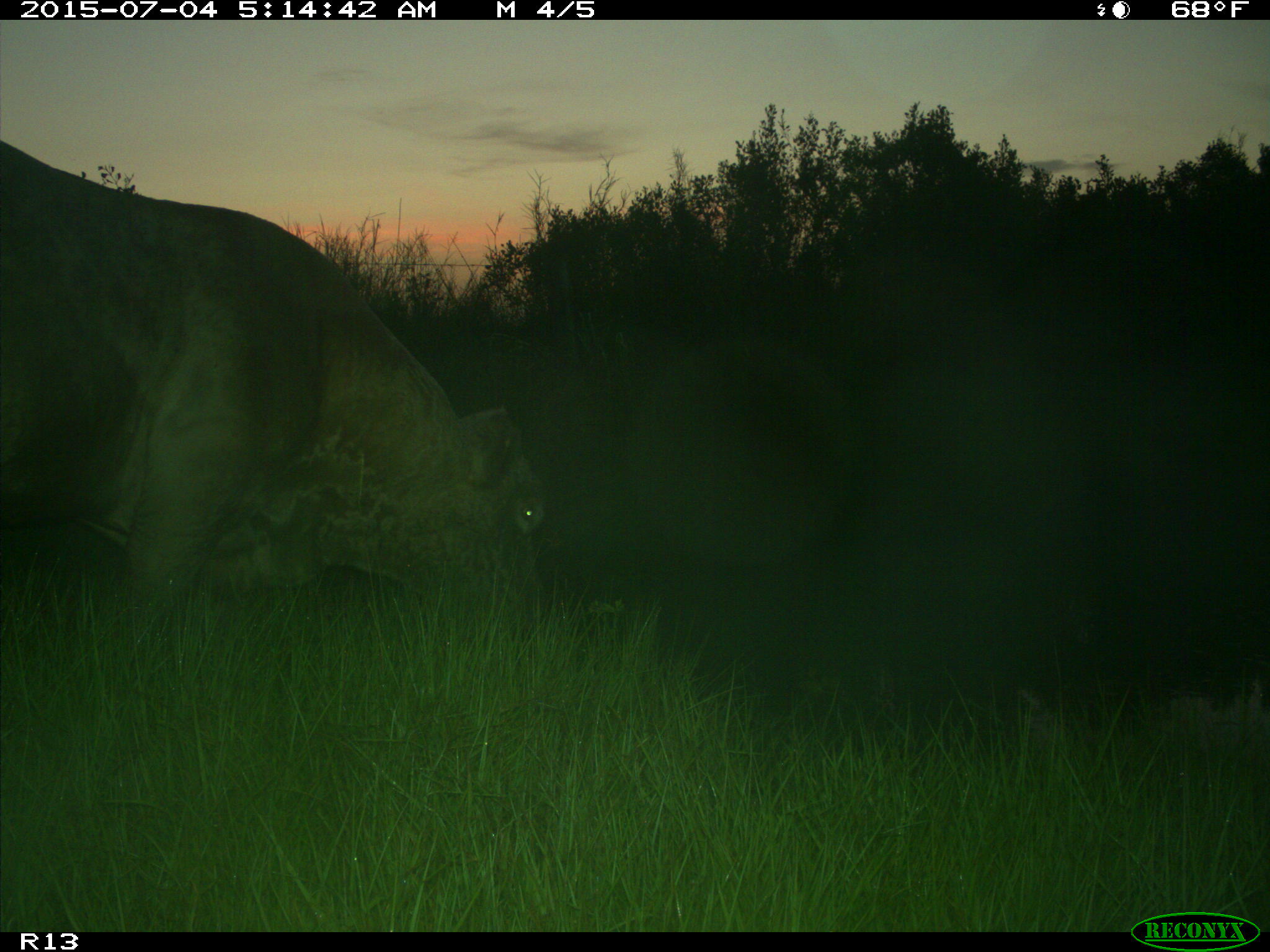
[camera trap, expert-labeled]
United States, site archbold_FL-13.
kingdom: Animalia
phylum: Chordata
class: Mammalia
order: Artiodactyla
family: Bovidae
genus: Bos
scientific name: Bos taurus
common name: domestic cow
Bos taurus (domestic cow).